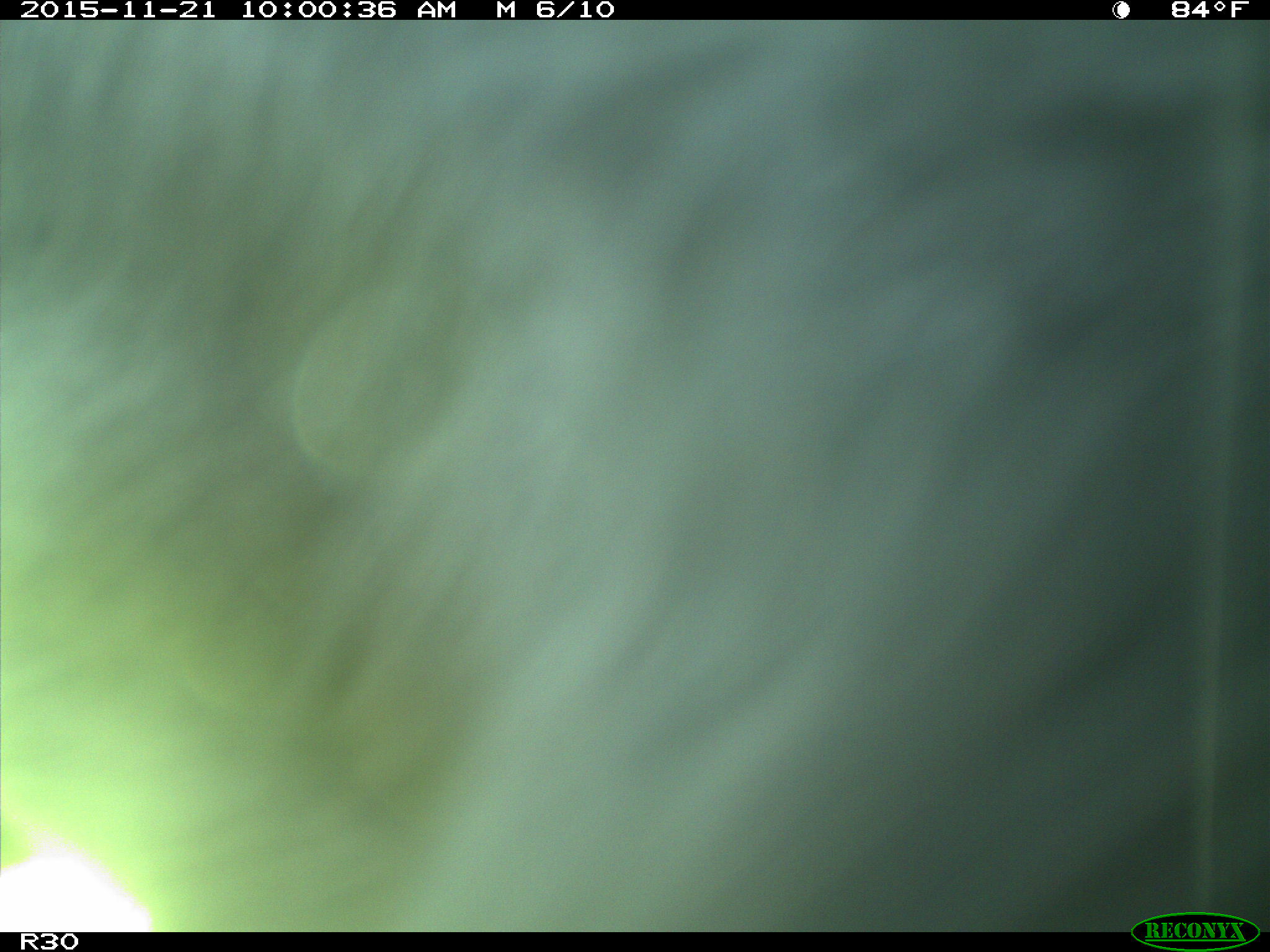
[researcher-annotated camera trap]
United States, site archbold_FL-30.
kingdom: Animalia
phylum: Chordata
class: Mammalia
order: Artiodactyla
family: Bovidae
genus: Bos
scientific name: Bos taurus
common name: domestic cow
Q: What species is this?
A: Bos taurus (domestic cow).